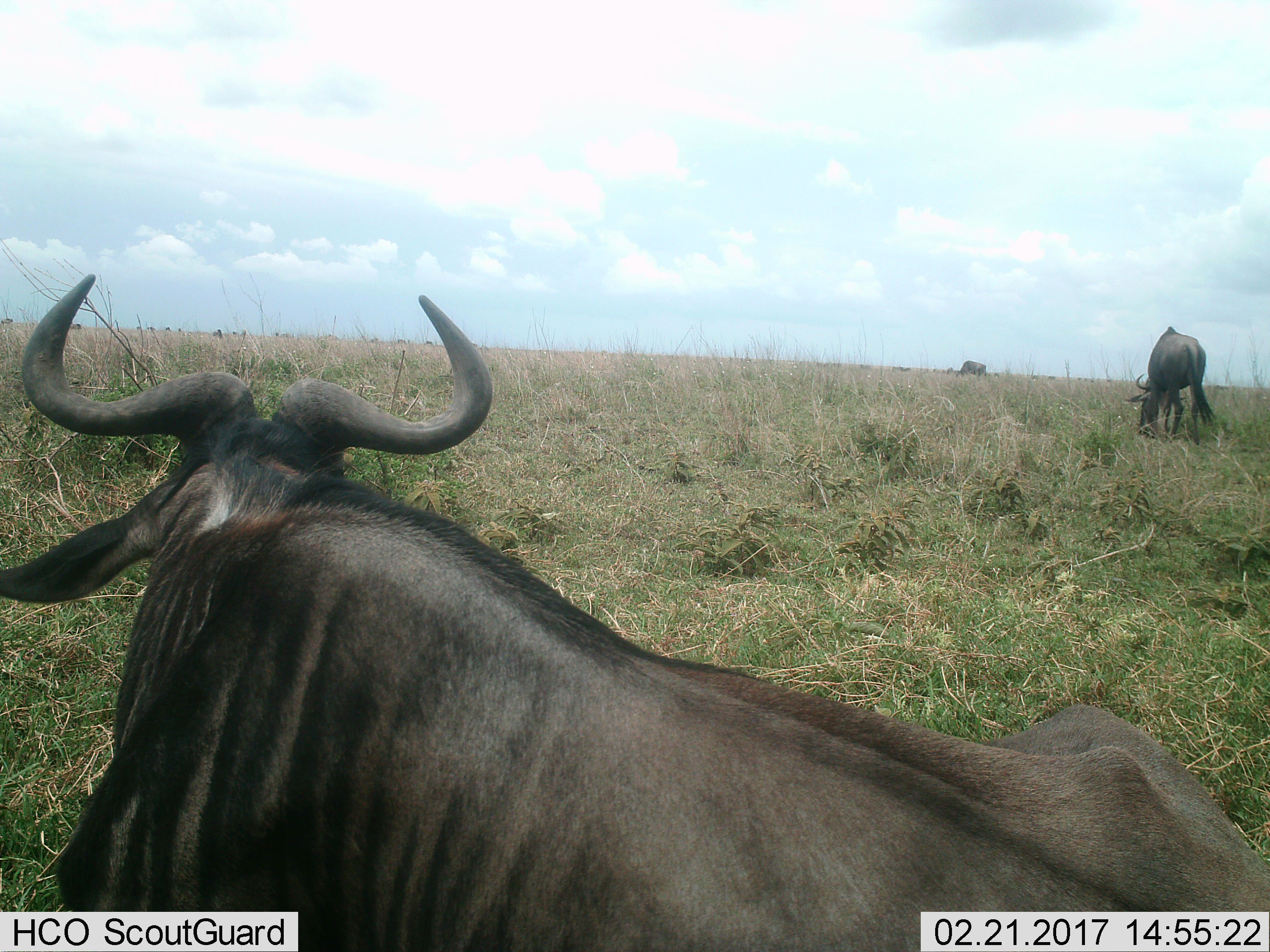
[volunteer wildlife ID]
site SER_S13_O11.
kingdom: Animalia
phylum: Chordata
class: Mammalia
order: Artiodactyla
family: Bovidae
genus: Connochaetes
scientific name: Connochaetes taurinus taurinus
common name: blue wildebeest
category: wildebeestblue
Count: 11-50.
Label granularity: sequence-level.